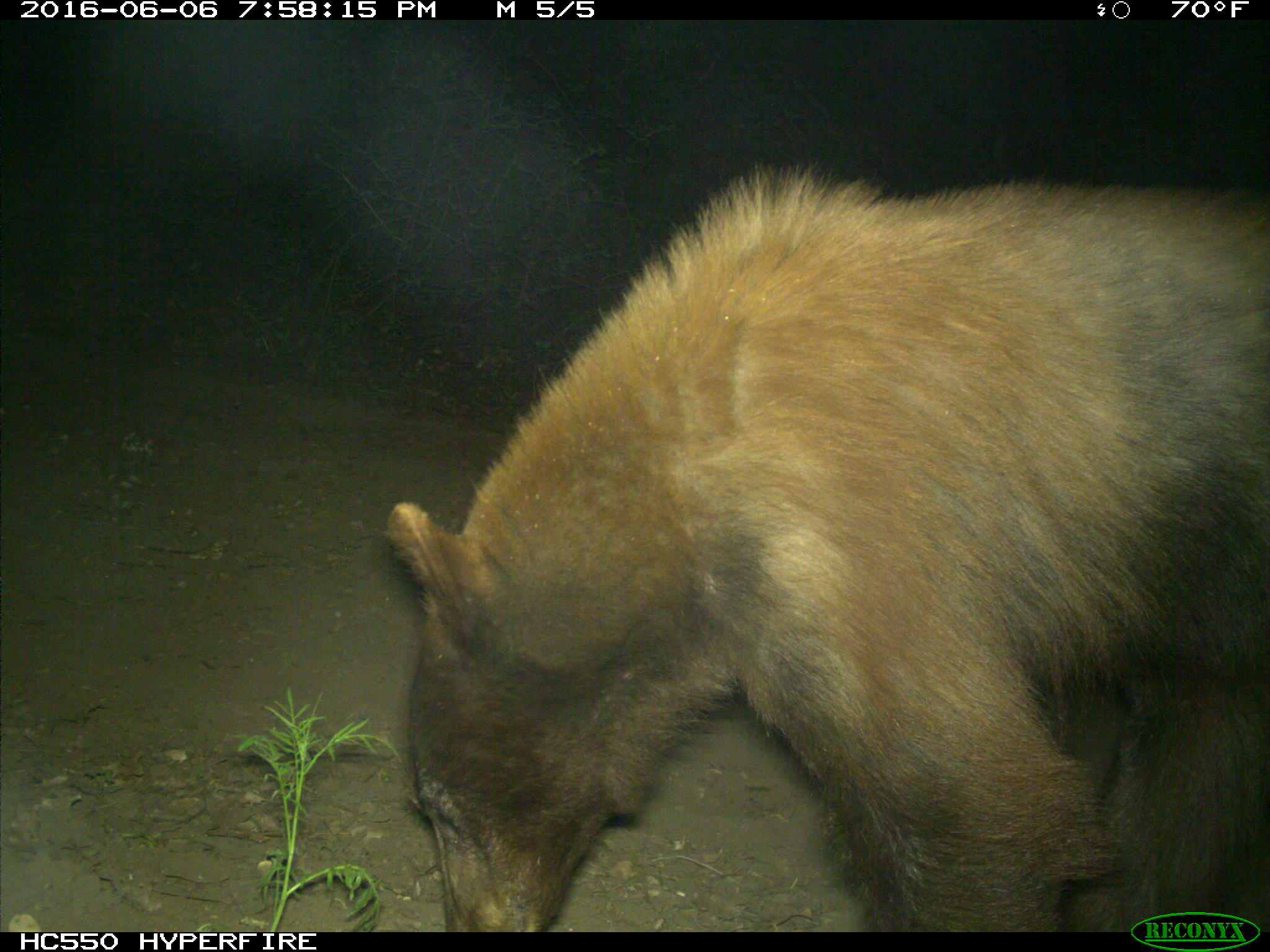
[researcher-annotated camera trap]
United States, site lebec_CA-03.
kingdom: Animalia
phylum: Chordata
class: Mammalia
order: Carnivora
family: Ursidae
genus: Ursus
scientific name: Ursus americanus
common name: american black bear